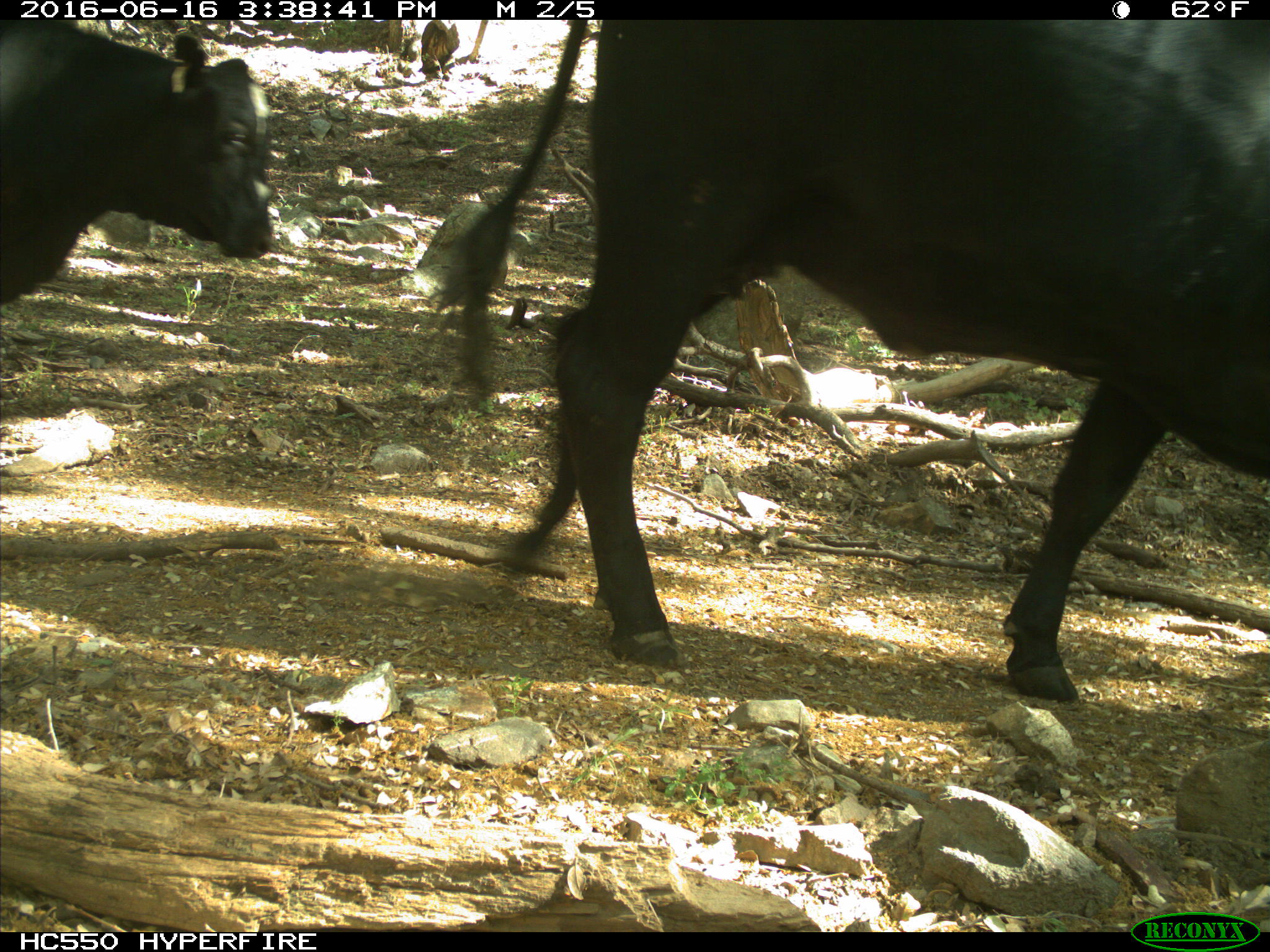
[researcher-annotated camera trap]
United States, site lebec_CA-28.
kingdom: Animalia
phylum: Chordata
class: Mammalia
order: Artiodactyla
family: Bovidae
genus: Bos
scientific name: Bos taurus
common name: domestic cow